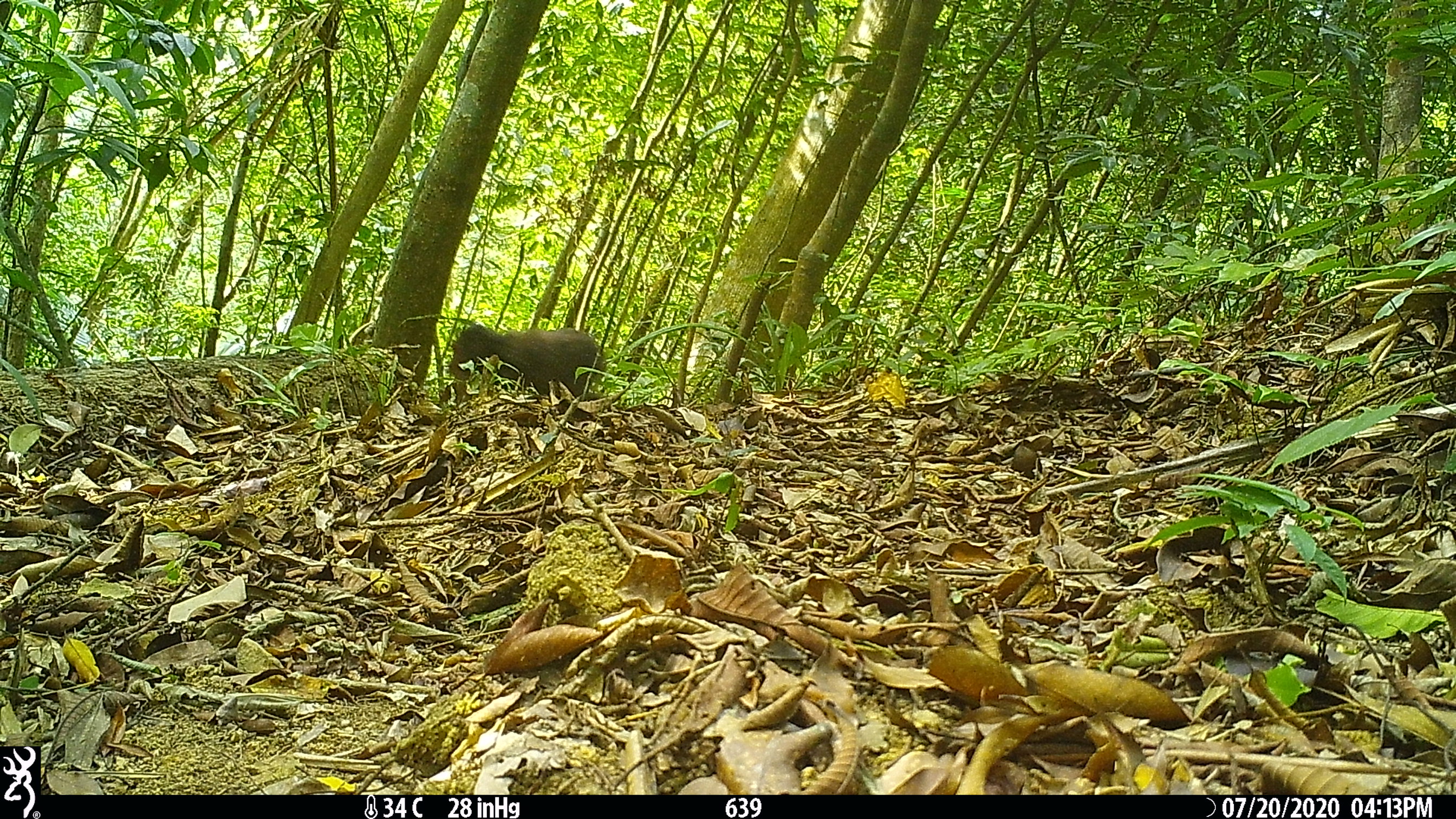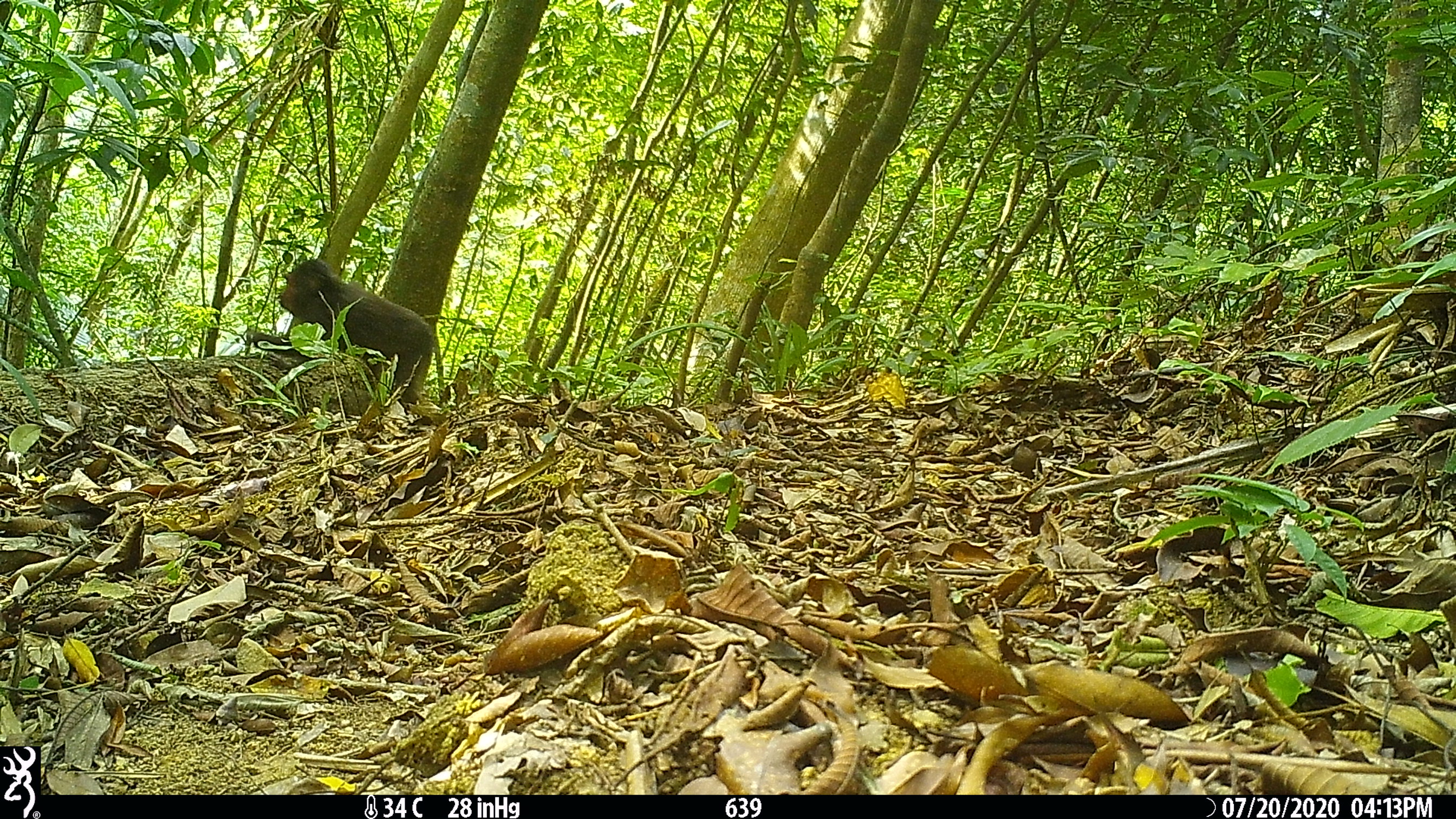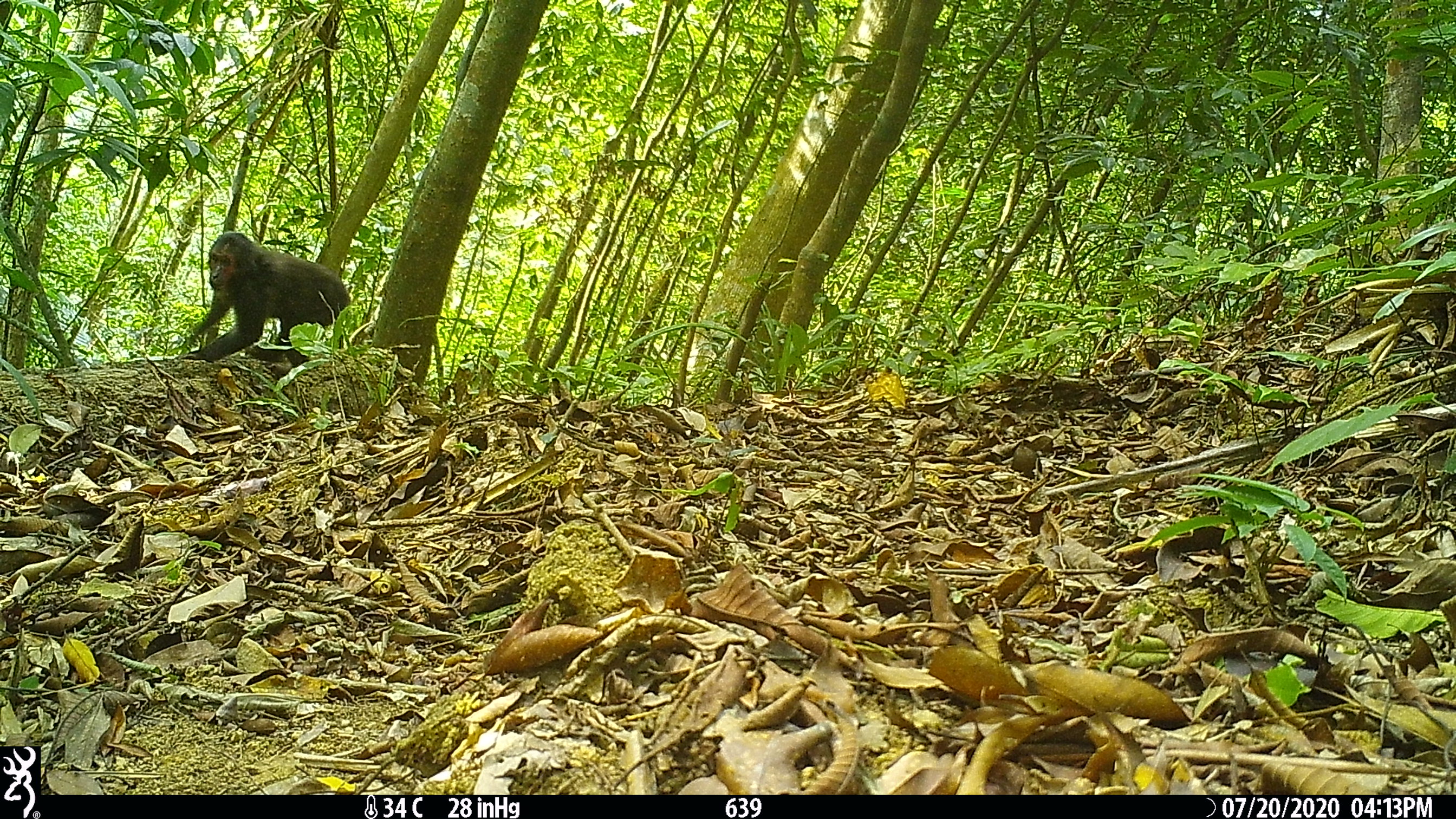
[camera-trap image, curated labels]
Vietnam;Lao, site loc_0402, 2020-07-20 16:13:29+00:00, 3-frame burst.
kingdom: Animalia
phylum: Chordata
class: Mammalia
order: Primates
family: Cercopithecidae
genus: Macaca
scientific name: Macaca arctoides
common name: stump-tailed macaque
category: stump tailed macaque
Stump tailed macaque (stump-tailed macaque) (Macaca arctoides). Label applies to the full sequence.